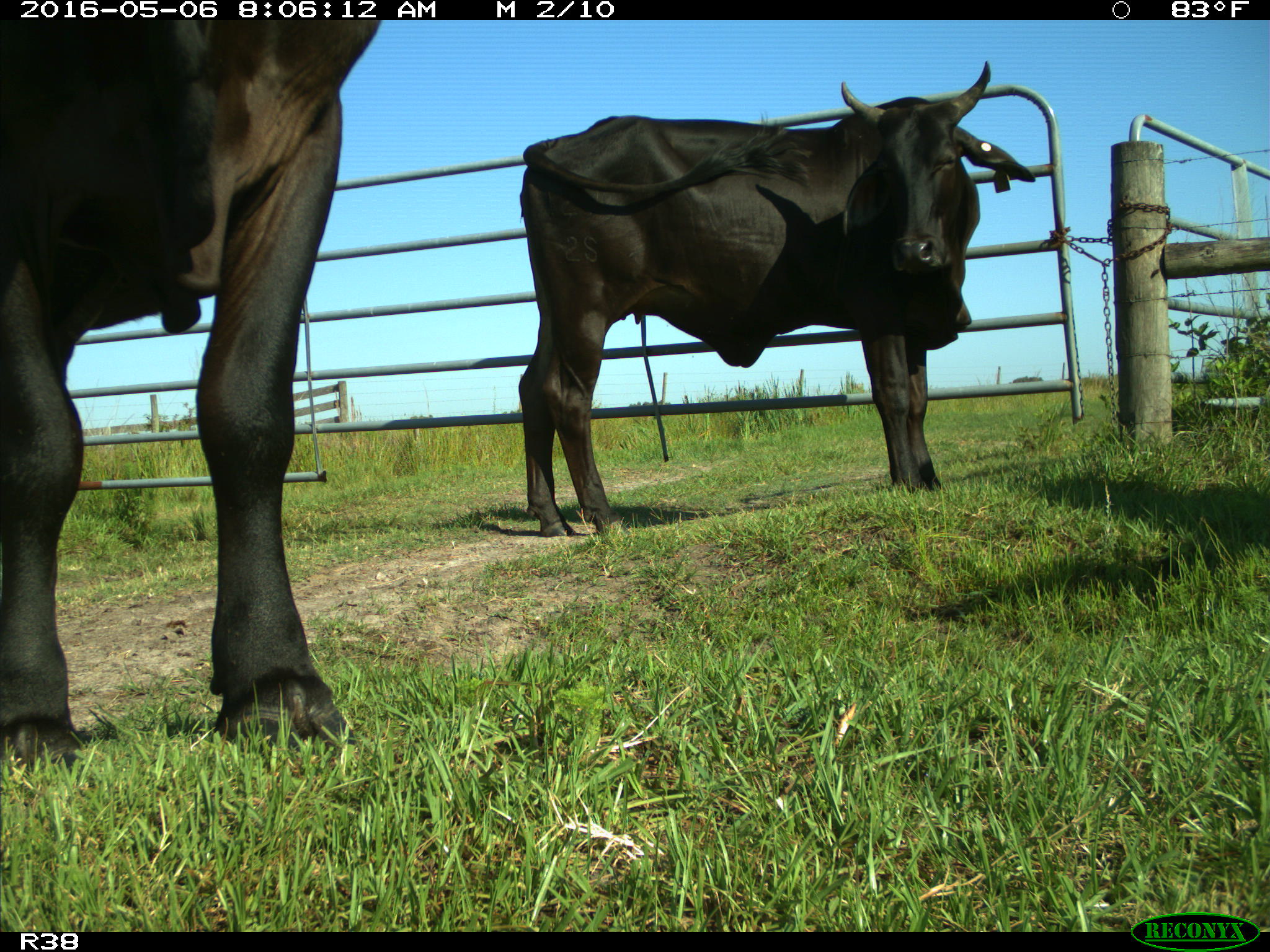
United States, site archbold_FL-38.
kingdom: Animalia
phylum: Chordata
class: Mammalia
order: Artiodactyla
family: Bovidae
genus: Bos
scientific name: Bos taurus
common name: domestic cow